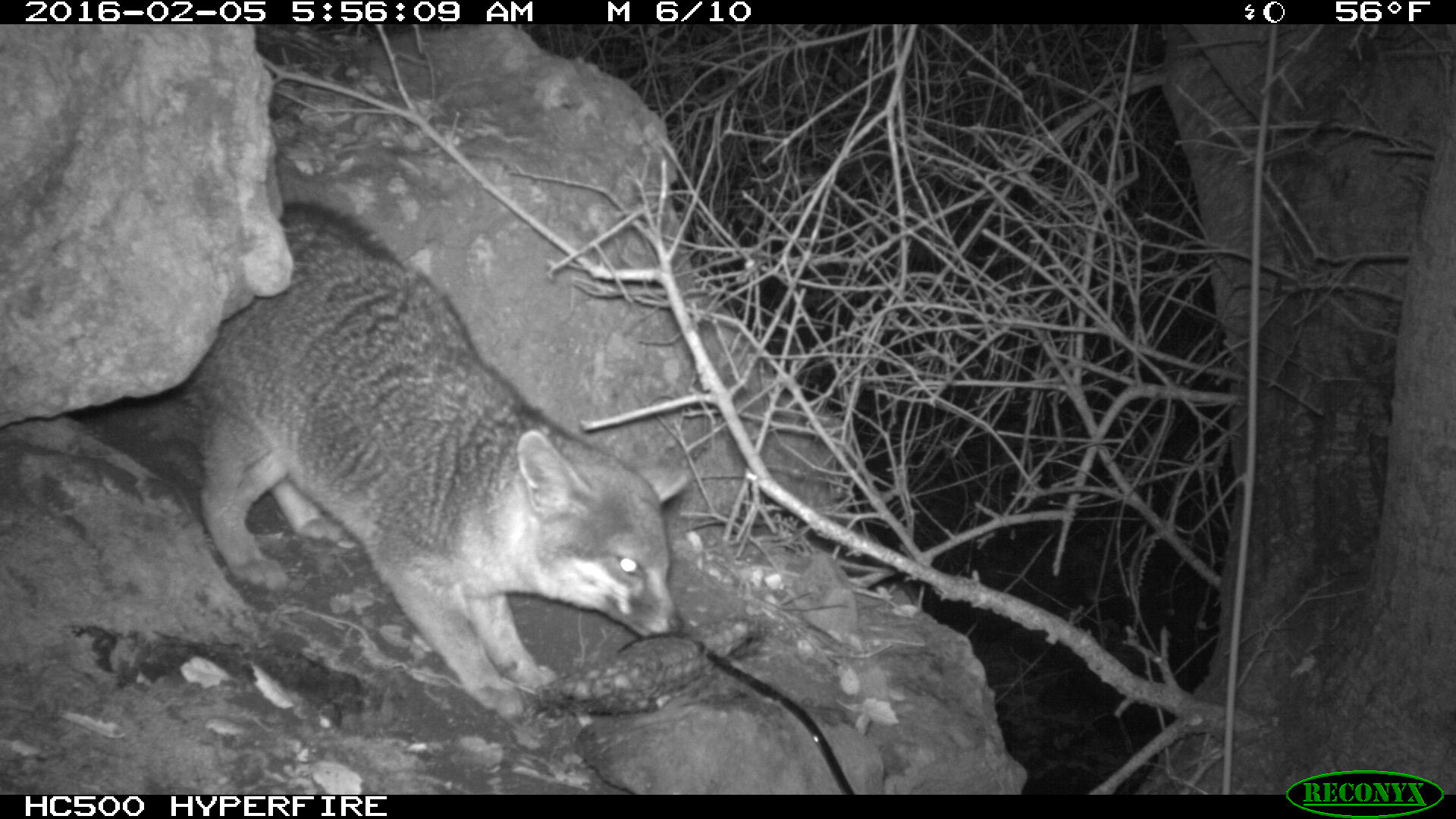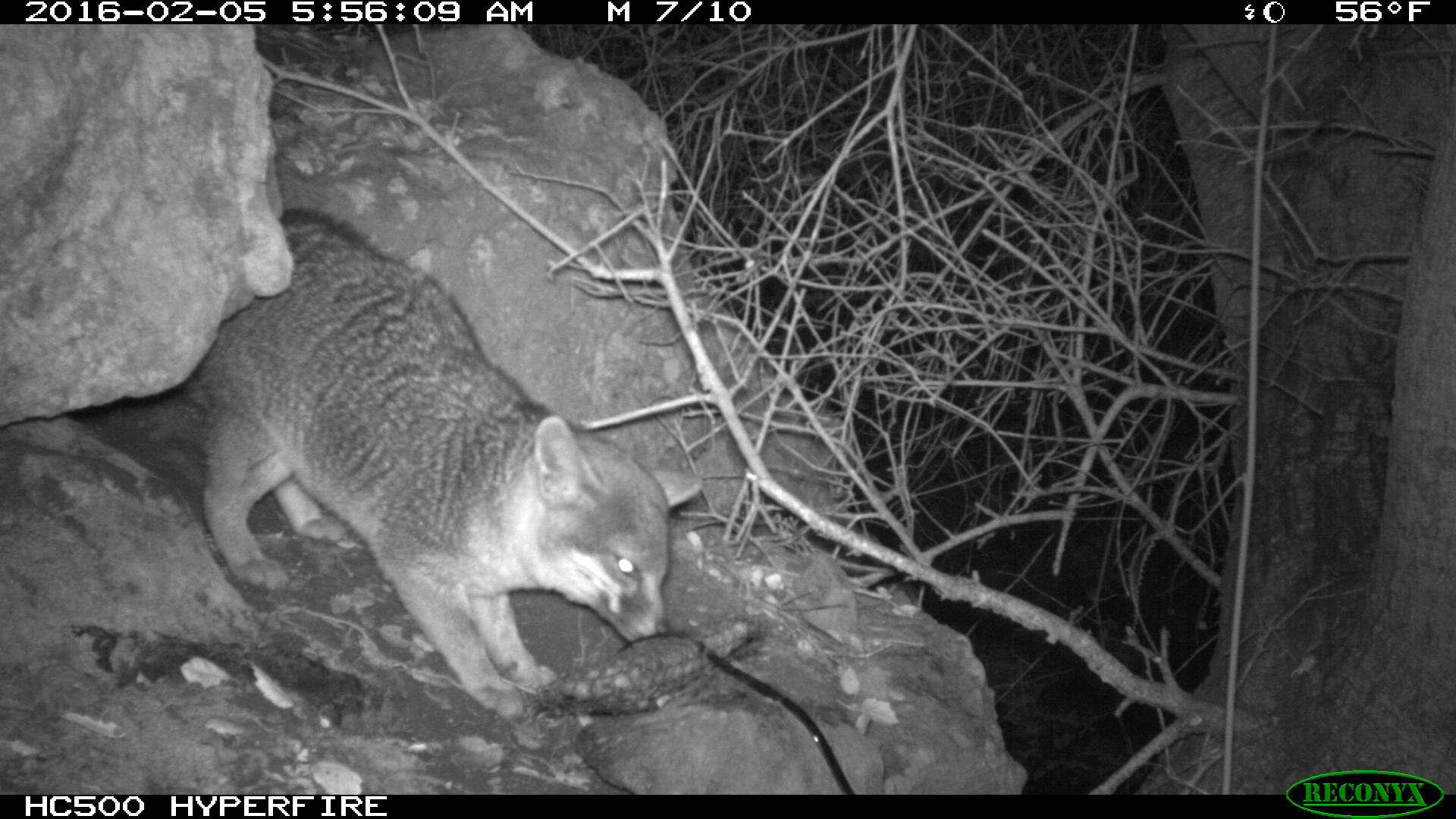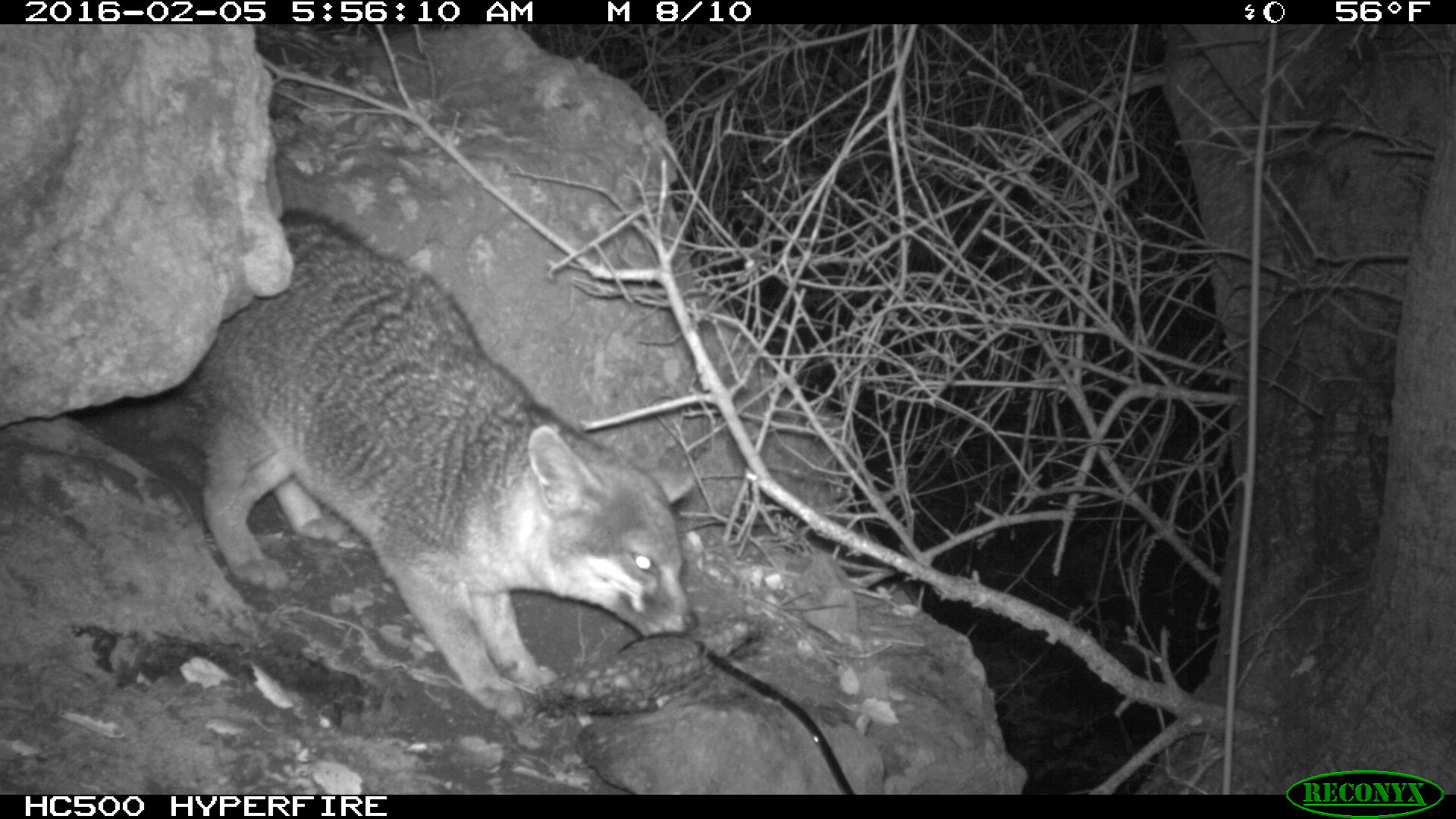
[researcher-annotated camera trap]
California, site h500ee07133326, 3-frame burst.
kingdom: Animalia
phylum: Chordata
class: Mammalia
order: Carnivora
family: Canidae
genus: Urocyon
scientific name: Urocyon littoralis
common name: island fox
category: fox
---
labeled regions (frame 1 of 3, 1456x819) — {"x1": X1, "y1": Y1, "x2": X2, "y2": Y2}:
fox: {"x1": 173, "y1": 198, "x2": 694, "y2": 726}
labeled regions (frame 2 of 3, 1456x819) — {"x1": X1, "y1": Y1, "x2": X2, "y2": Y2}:
fox: {"x1": 177, "y1": 207, "x2": 704, "y2": 721}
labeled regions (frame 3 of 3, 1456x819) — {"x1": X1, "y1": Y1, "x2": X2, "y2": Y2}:
fox: {"x1": 181, "y1": 209, "x2": 695, "y2": 717}